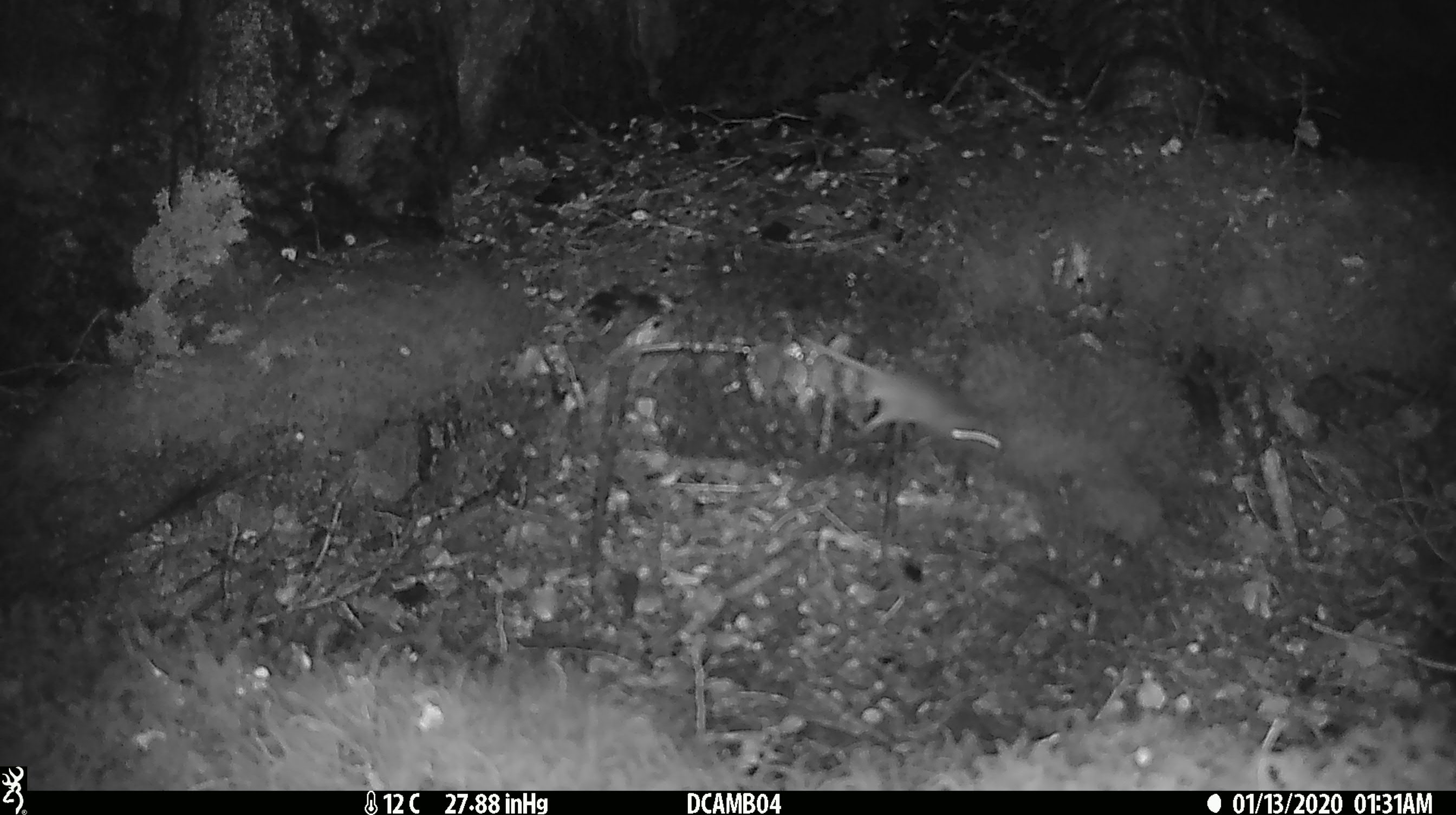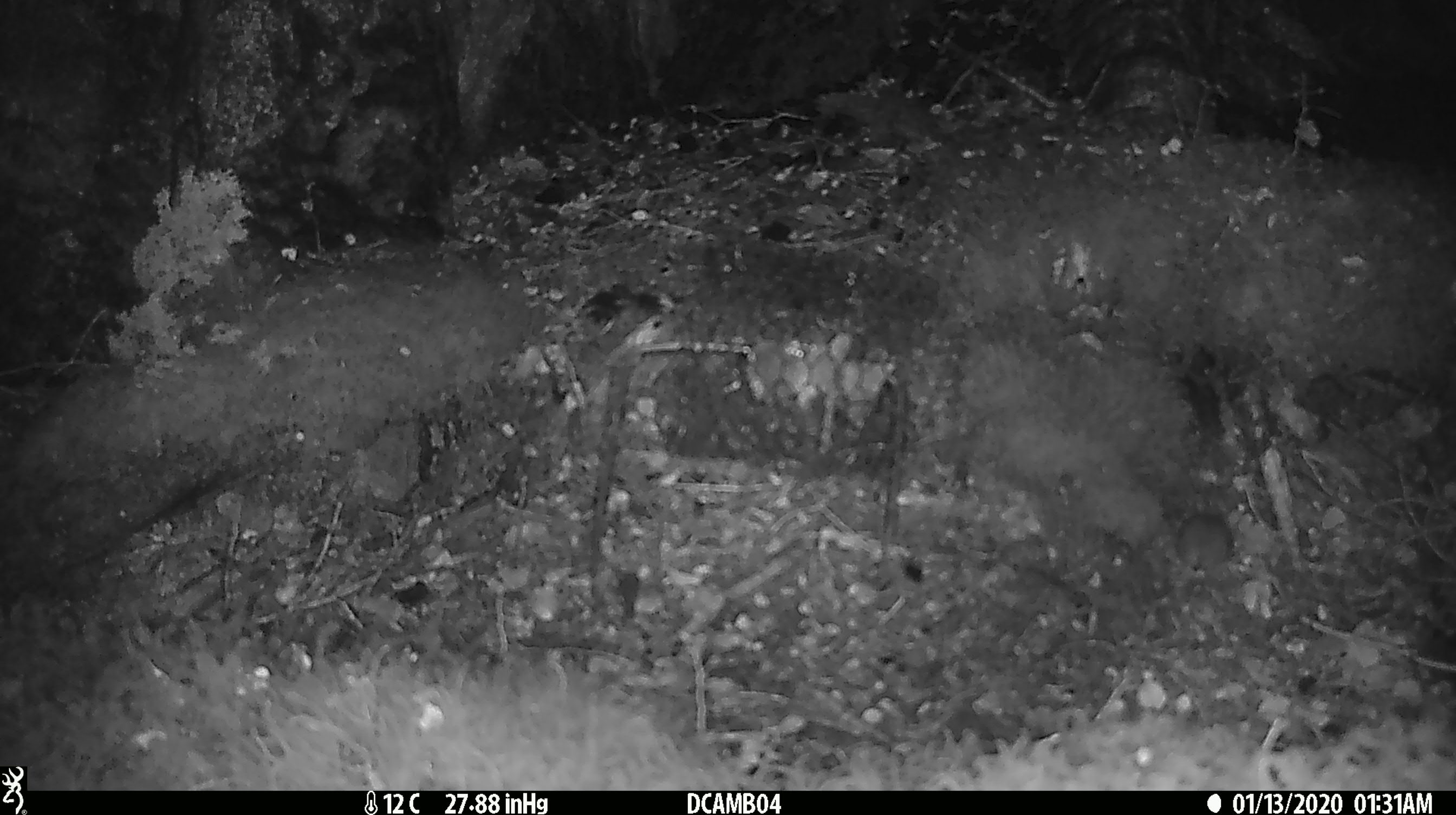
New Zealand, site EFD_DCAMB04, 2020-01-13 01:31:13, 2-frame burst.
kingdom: Animalia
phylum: Chordata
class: Mammalia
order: Rodentia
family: Muridae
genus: Mus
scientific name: Mus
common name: mouse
Mouse (Mus).